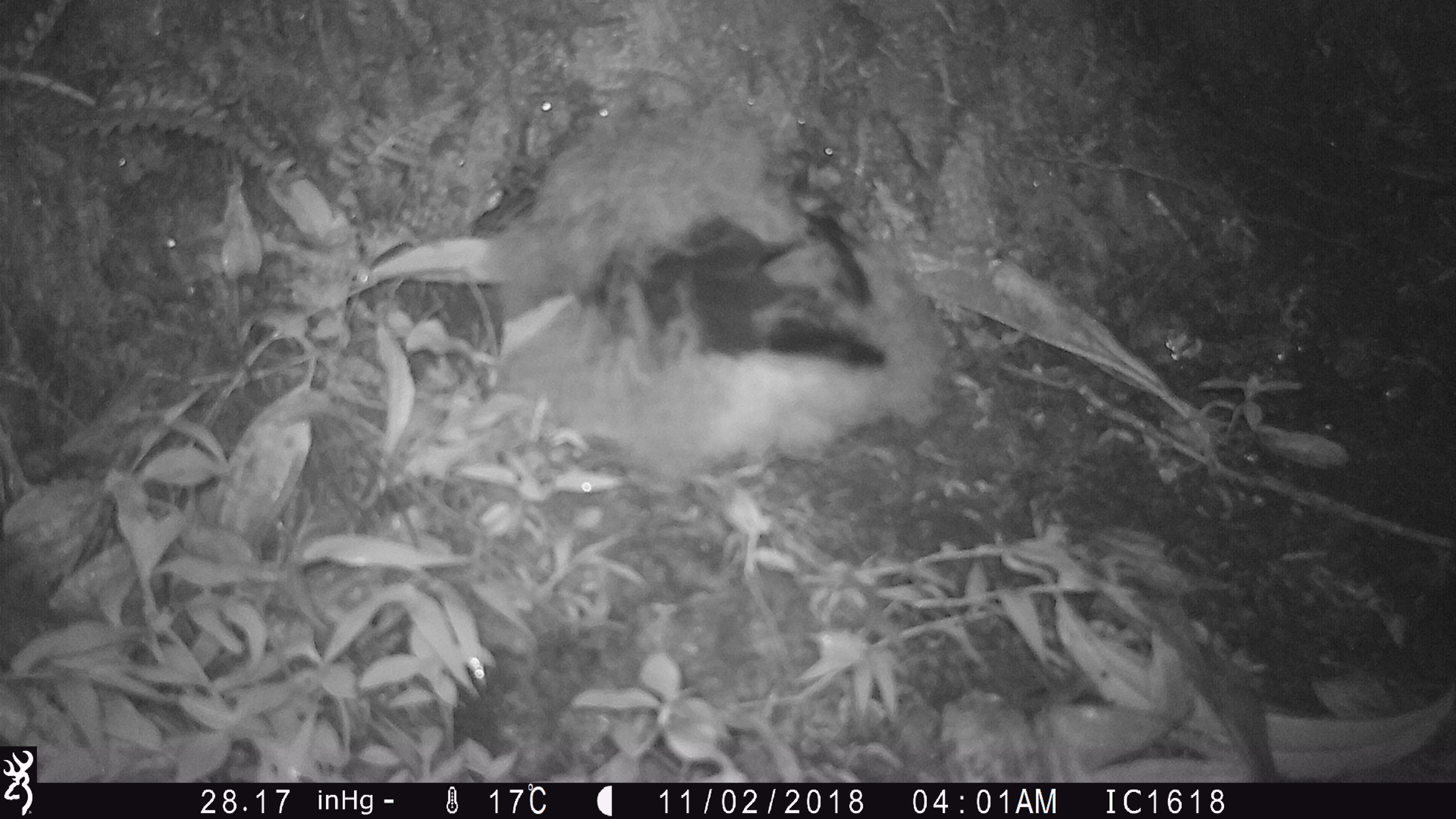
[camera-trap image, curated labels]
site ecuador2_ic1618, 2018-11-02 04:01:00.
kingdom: Animalia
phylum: Chordata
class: Aves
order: Procellariiformes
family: Procellariidae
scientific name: Procellariidae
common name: petrel chick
Petrel chick (Procellariidae).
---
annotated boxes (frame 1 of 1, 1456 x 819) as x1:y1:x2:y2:
petrel chick: 465:73:935:470